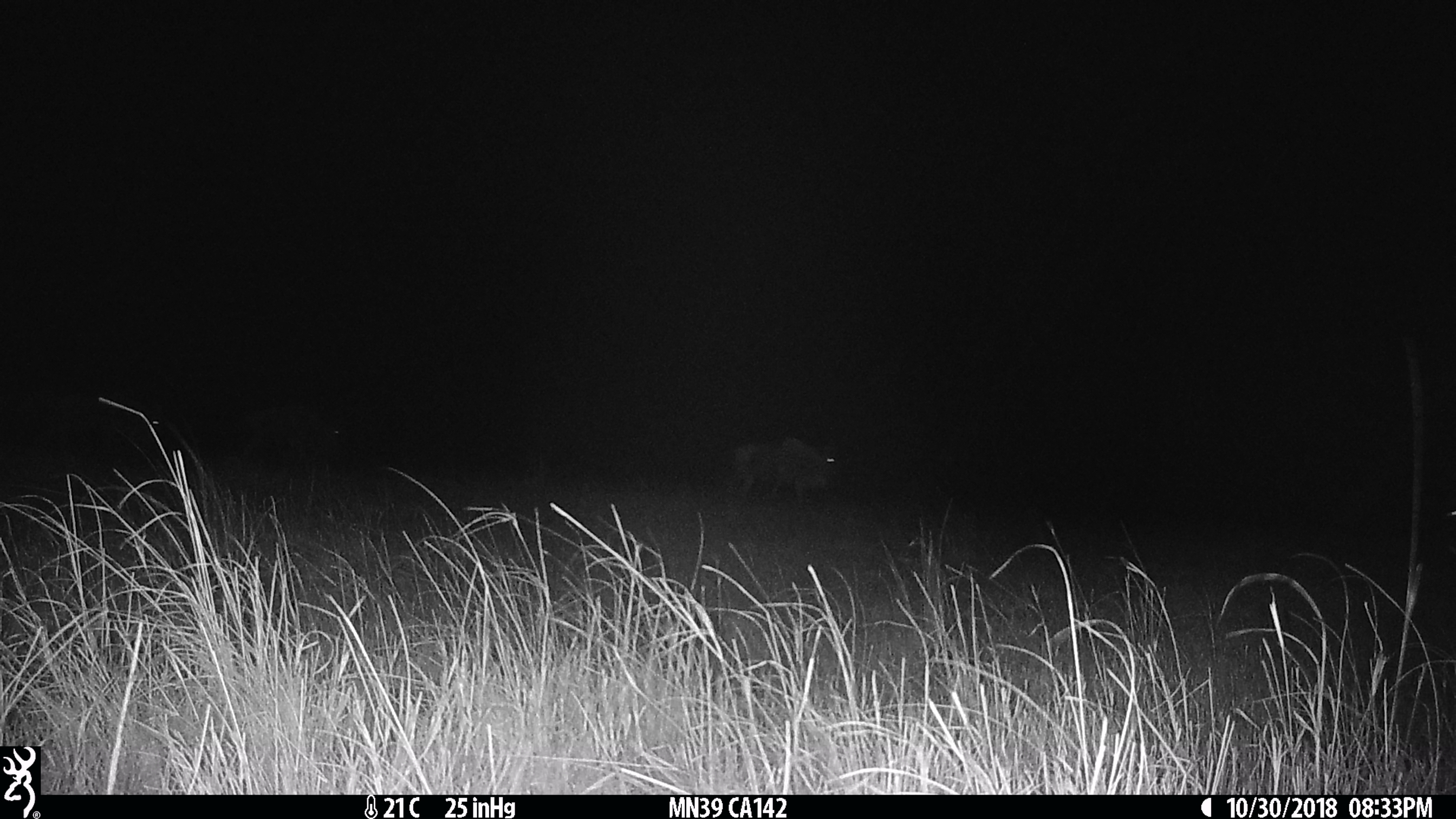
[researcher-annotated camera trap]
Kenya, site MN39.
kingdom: Animalia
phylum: Chordata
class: Mammalia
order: Artiodactyla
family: Bovidae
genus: Connochaetes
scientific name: Connochaetes taurinus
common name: blue wildebeest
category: wildebeest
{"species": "wildebeest (blue wildebeest) (Connochaetes taurinus)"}